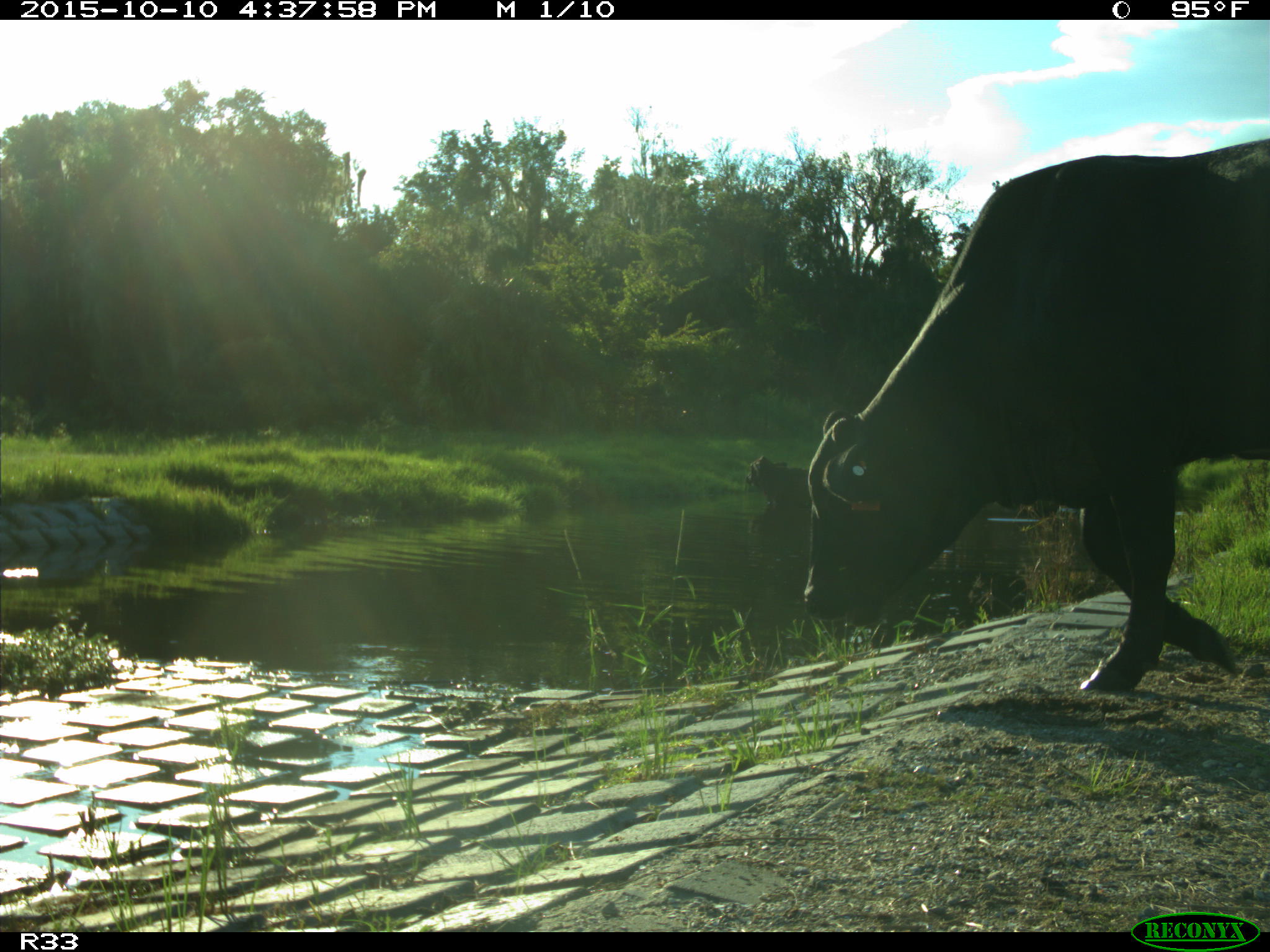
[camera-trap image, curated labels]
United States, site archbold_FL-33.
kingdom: Animalia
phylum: Chordata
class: Mammalia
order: Artiodactyla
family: Bovidae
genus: Bos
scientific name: Bos taurus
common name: domestic cow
Bos taurus (domestic cow).